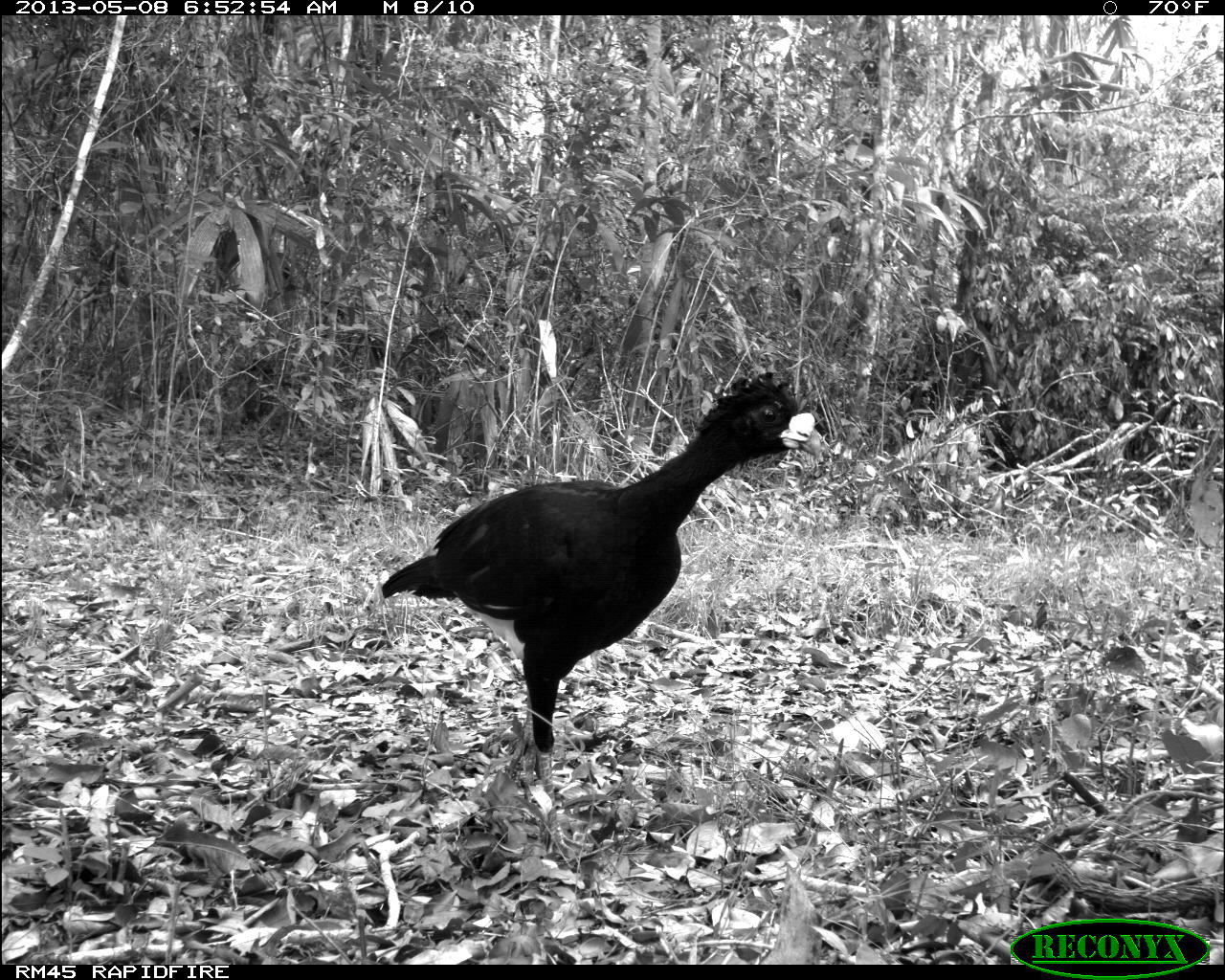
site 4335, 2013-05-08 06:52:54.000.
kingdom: Animalia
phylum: Chordata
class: Aves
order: Galliformes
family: Cracidae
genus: Crax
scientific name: Crax rubra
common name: great curassow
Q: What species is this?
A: Crax rubra (great curassow).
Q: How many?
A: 1.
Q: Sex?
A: Male.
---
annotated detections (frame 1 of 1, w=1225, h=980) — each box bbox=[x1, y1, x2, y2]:
crax rubra: bbox=[376, 366, 824, 854]